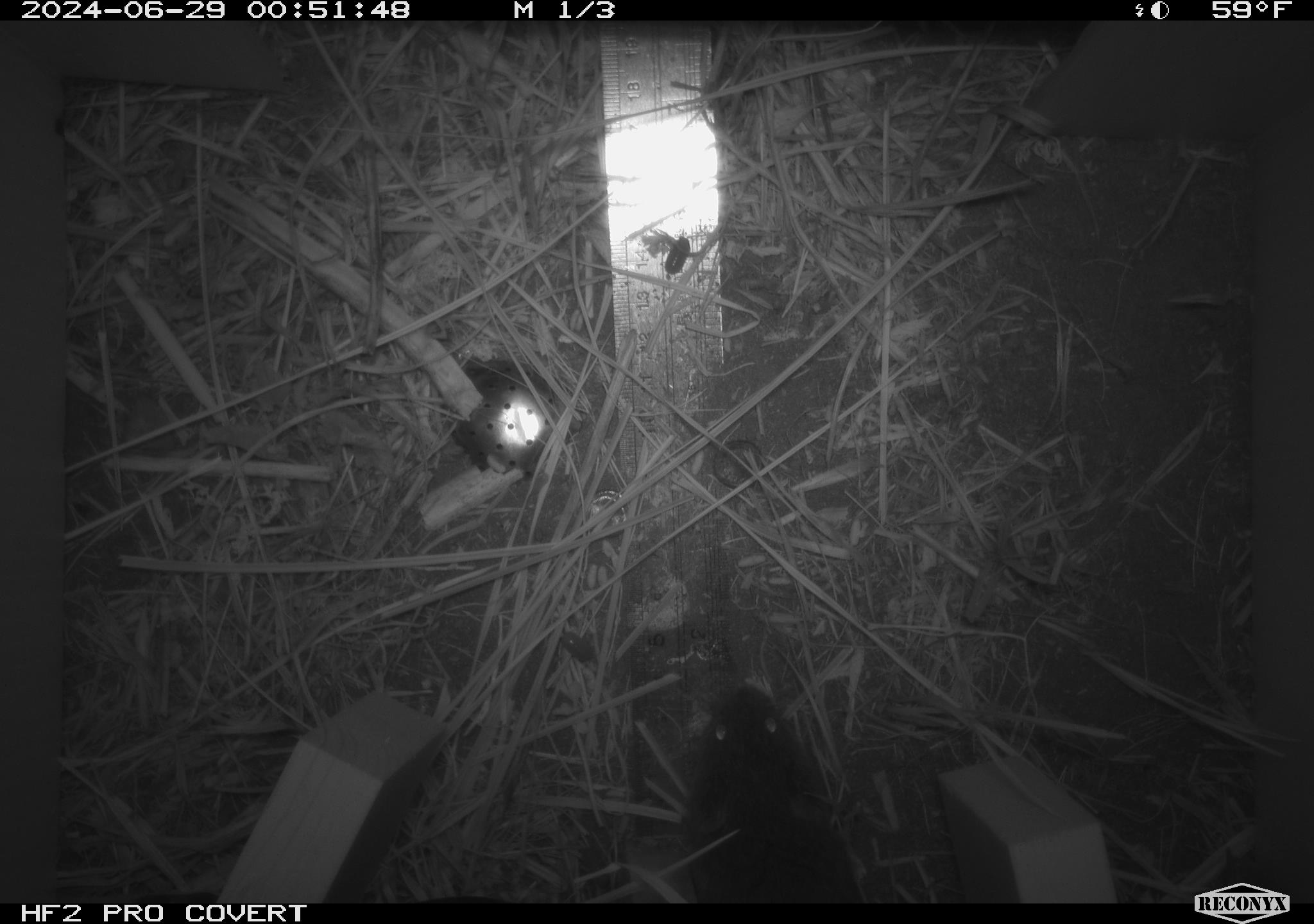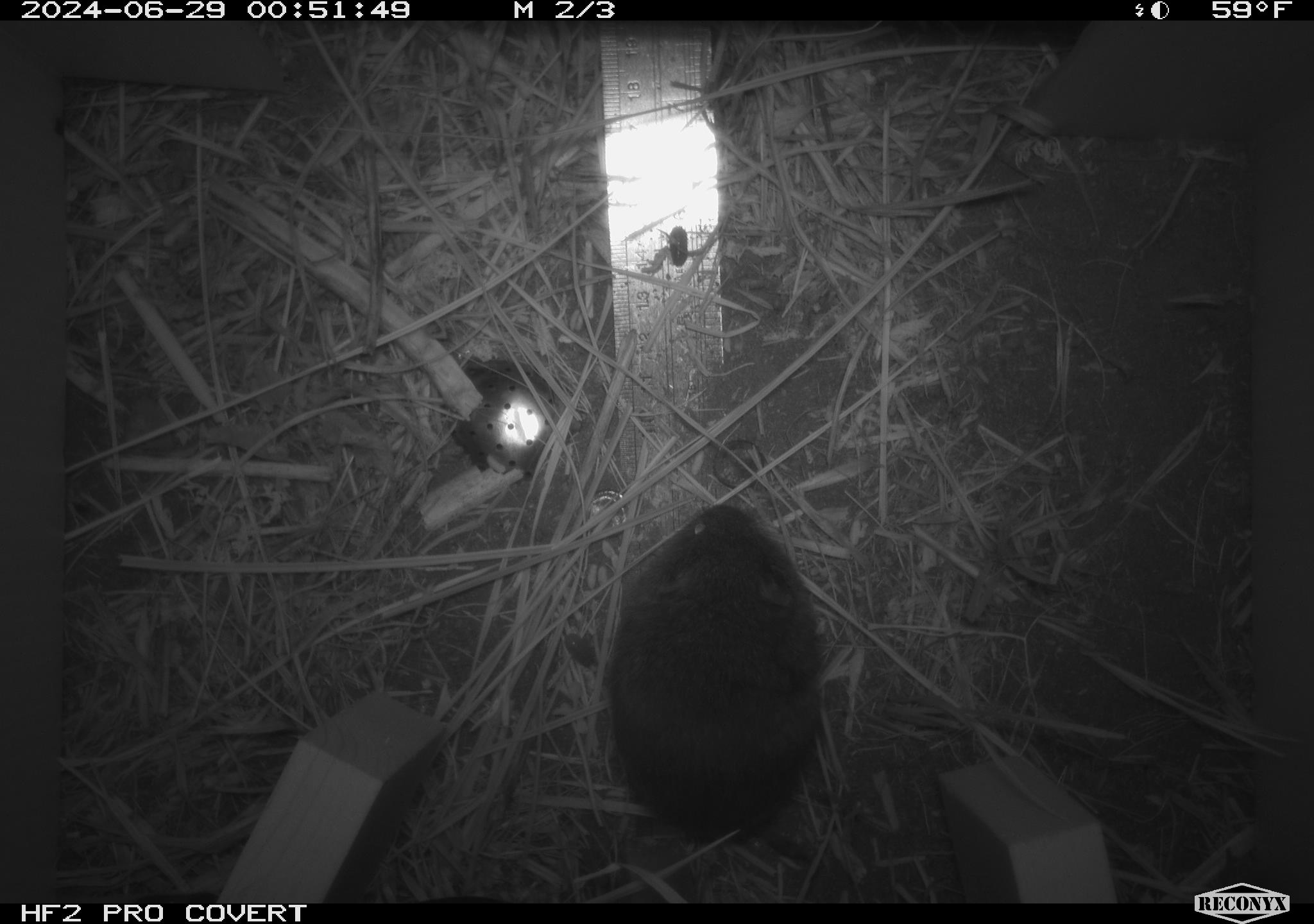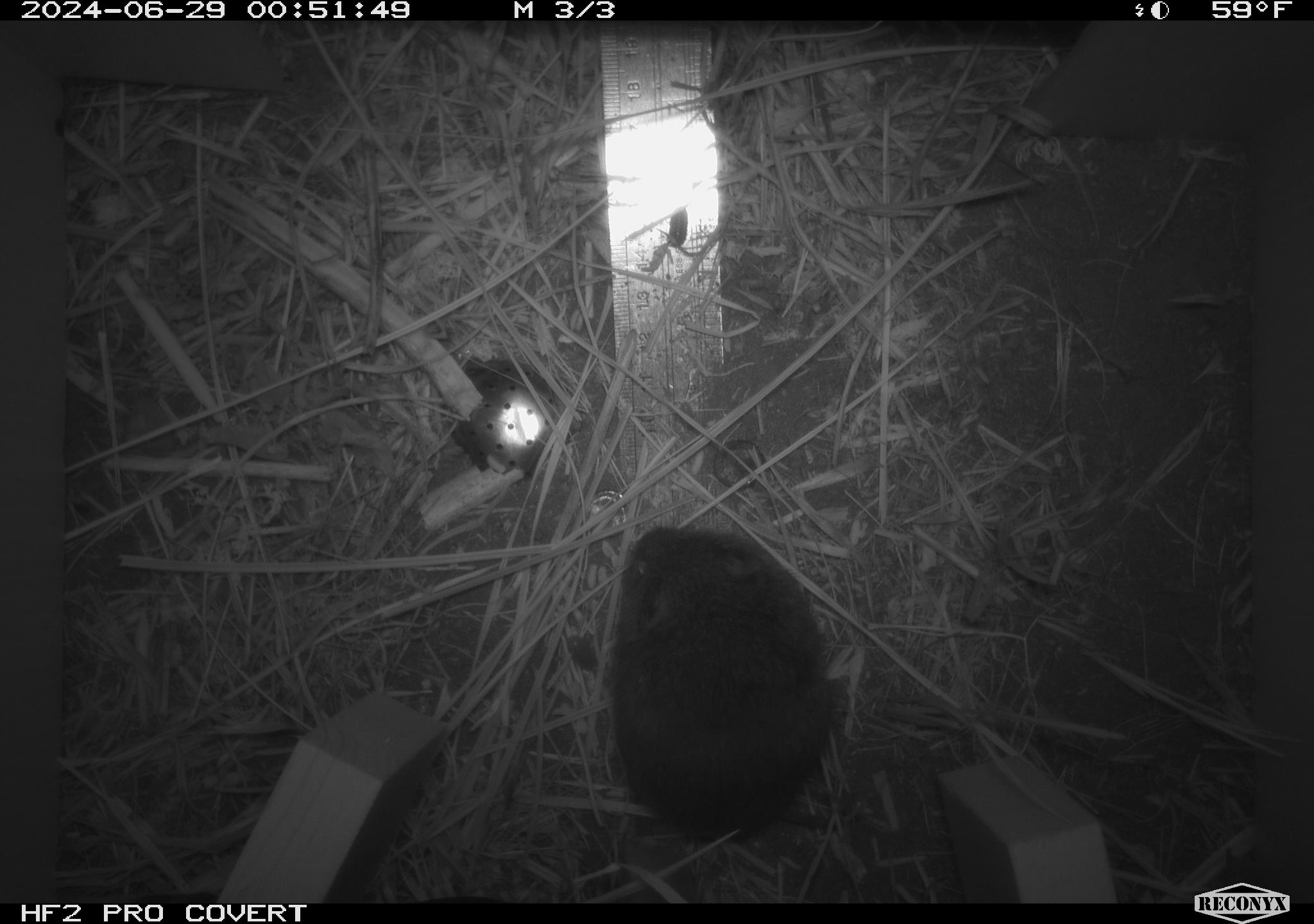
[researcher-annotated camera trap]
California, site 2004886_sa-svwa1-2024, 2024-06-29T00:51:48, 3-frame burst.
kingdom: Animalia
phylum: Chordata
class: Mammalia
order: Rodentia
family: Cricetidae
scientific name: Arvicolinae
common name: voles, lemmings, and muskrats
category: arvicolinae subfamily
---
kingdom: Animalia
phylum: Arthropoda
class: Malacostraca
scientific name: Malacostraca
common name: amphipods, crabs, isopods, krill, lobsters and shrimps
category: malacostracan